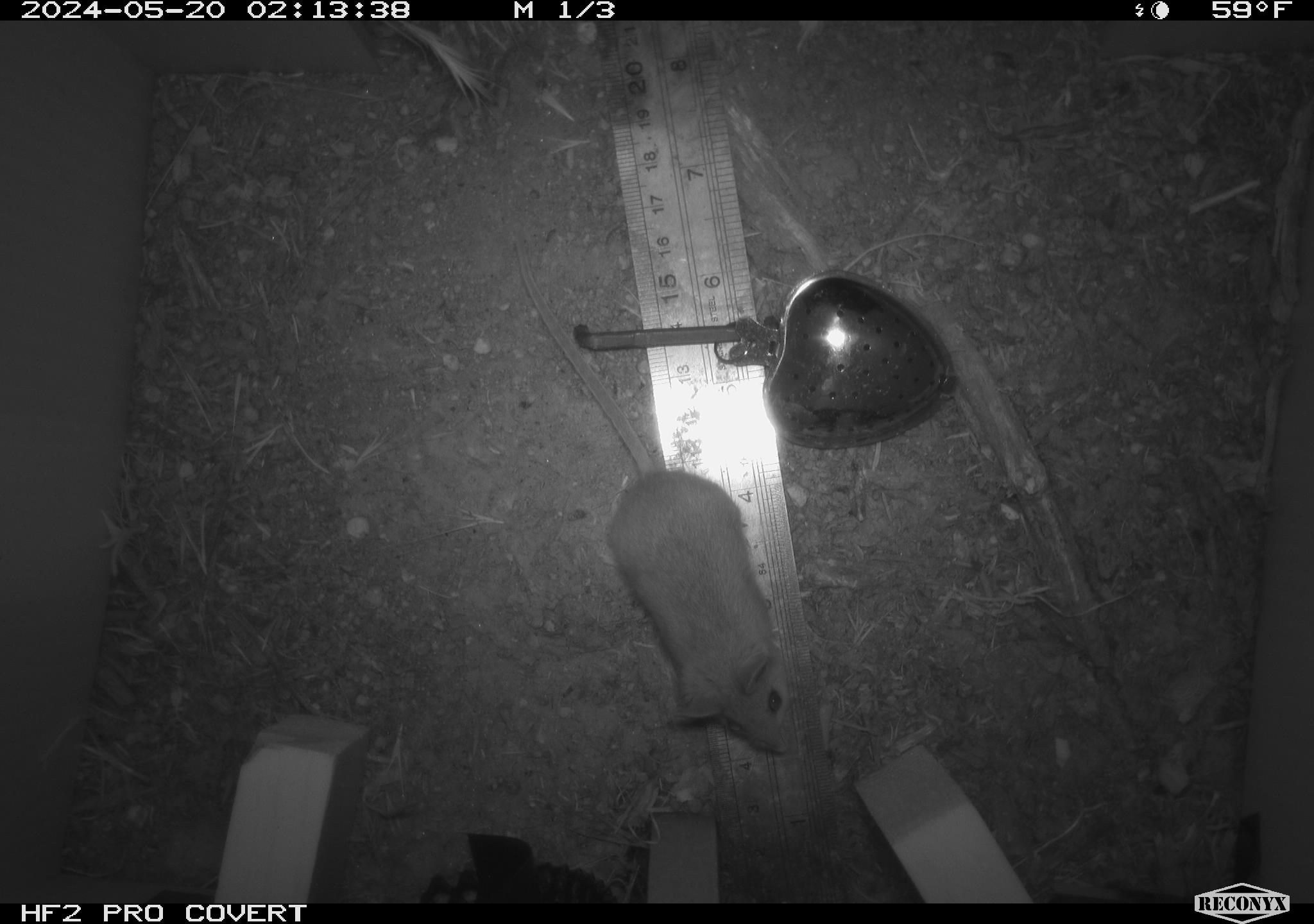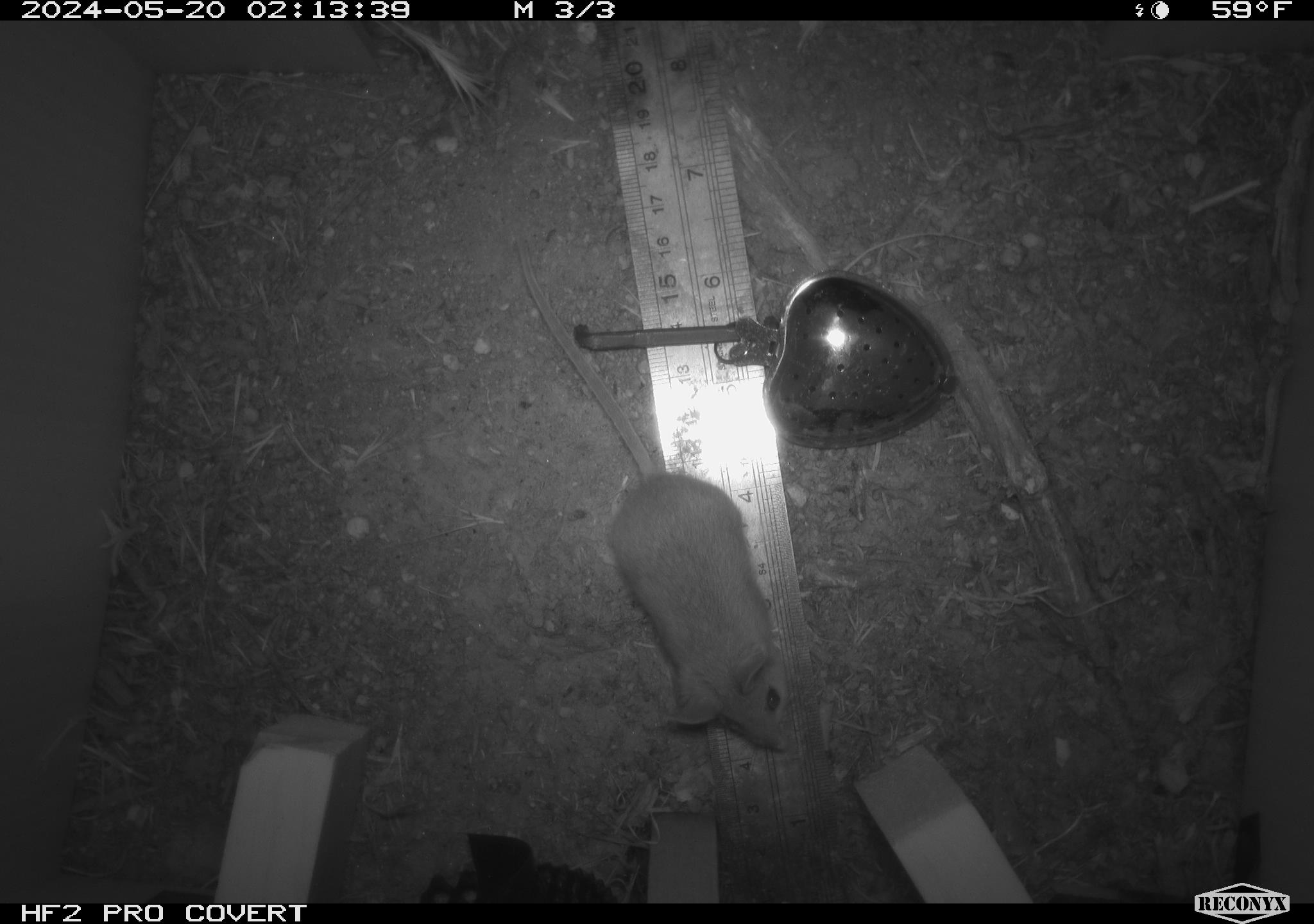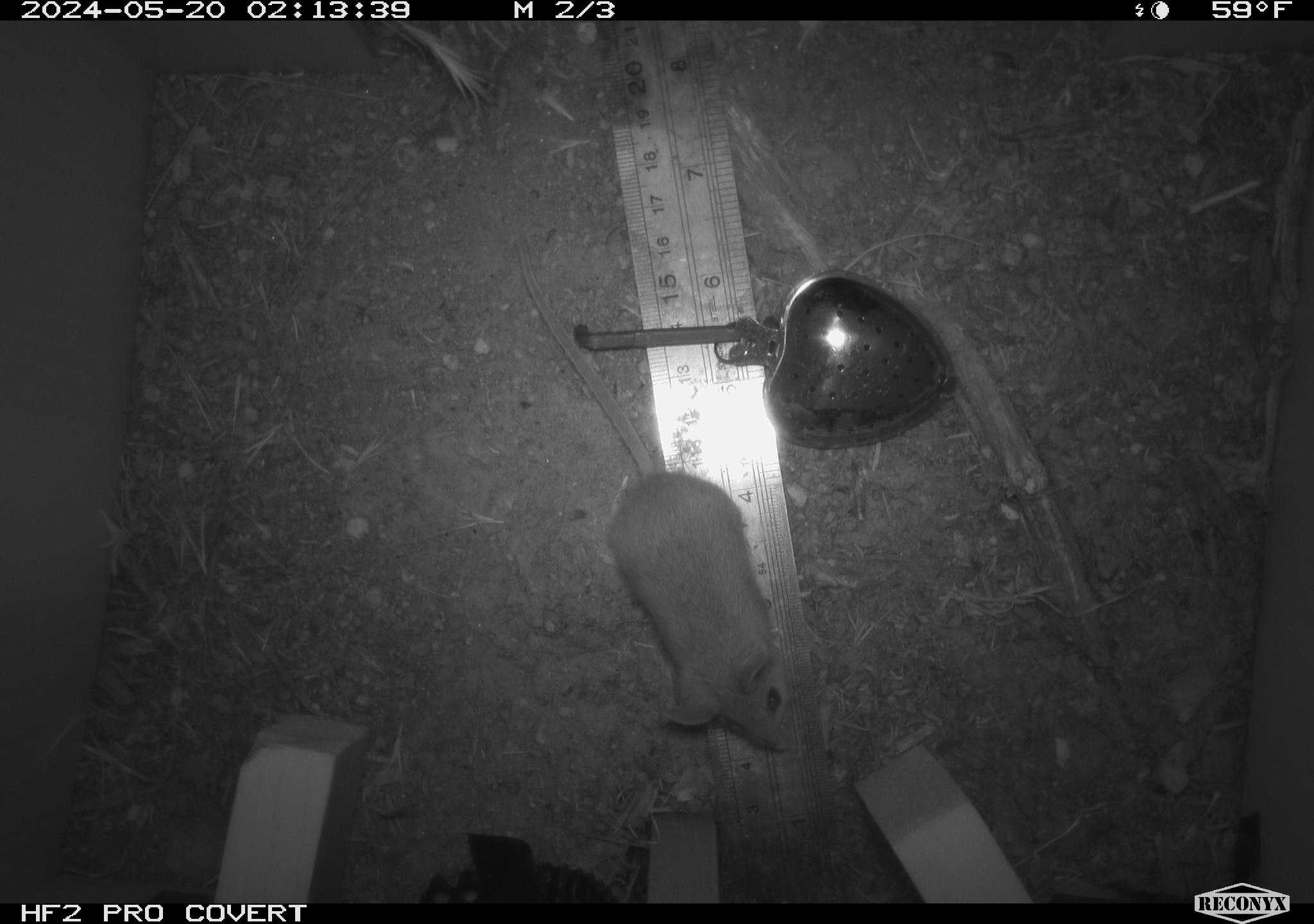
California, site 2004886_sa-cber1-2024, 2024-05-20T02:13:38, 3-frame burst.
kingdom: Animalia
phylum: Chordata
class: Mammalia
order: Rodentia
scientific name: Rodentia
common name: mouse species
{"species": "mouse species (Rodentia)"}